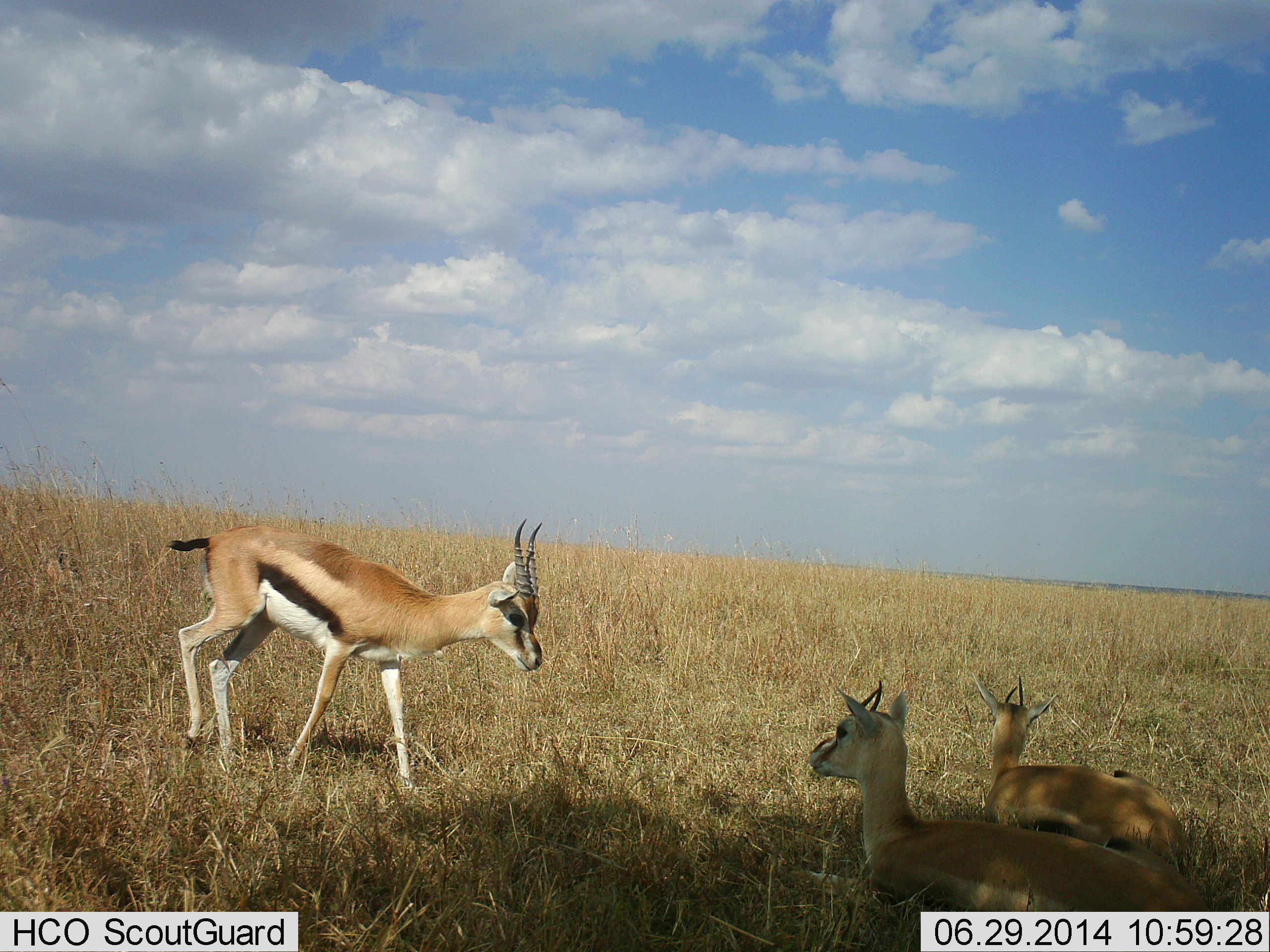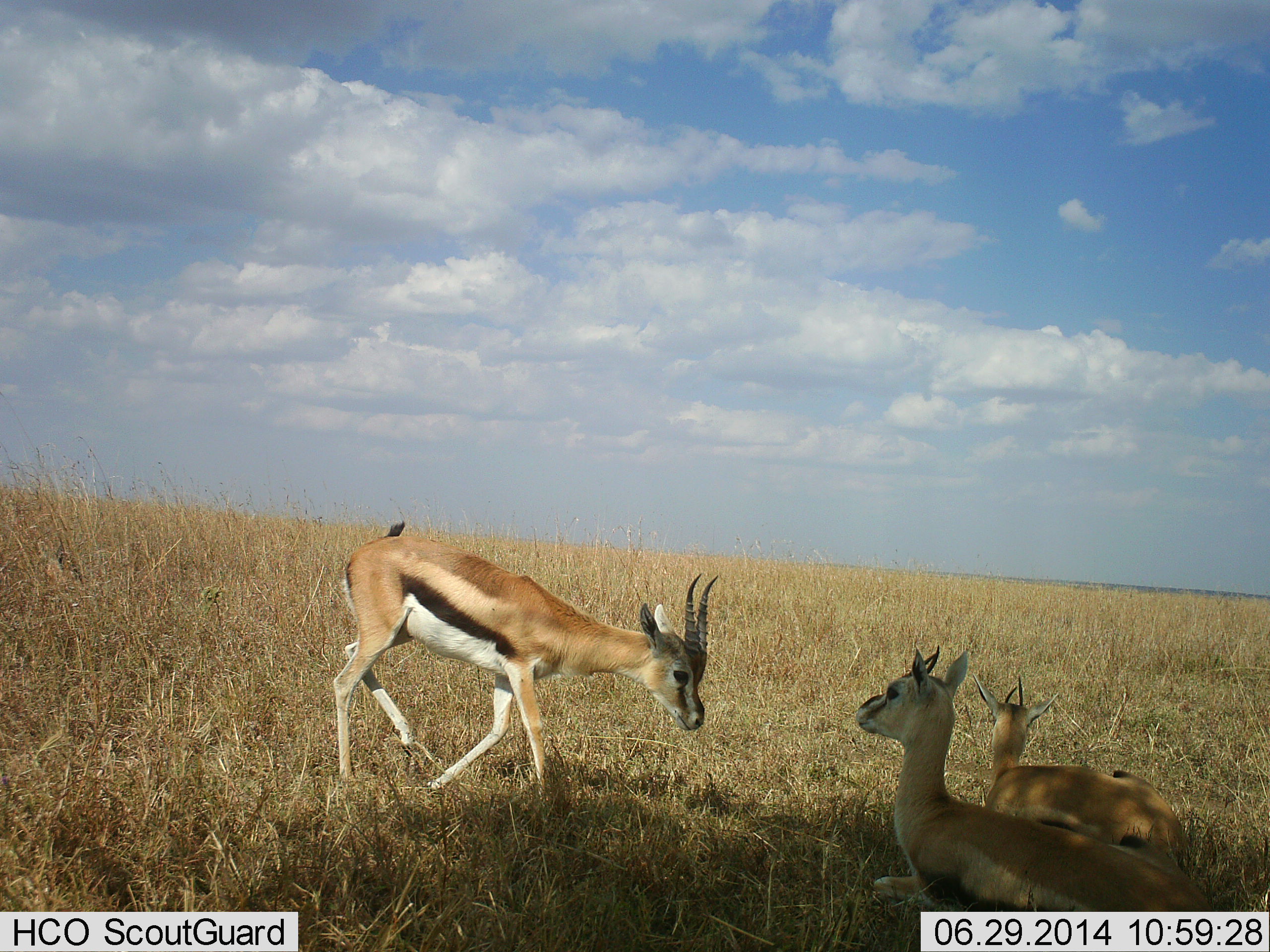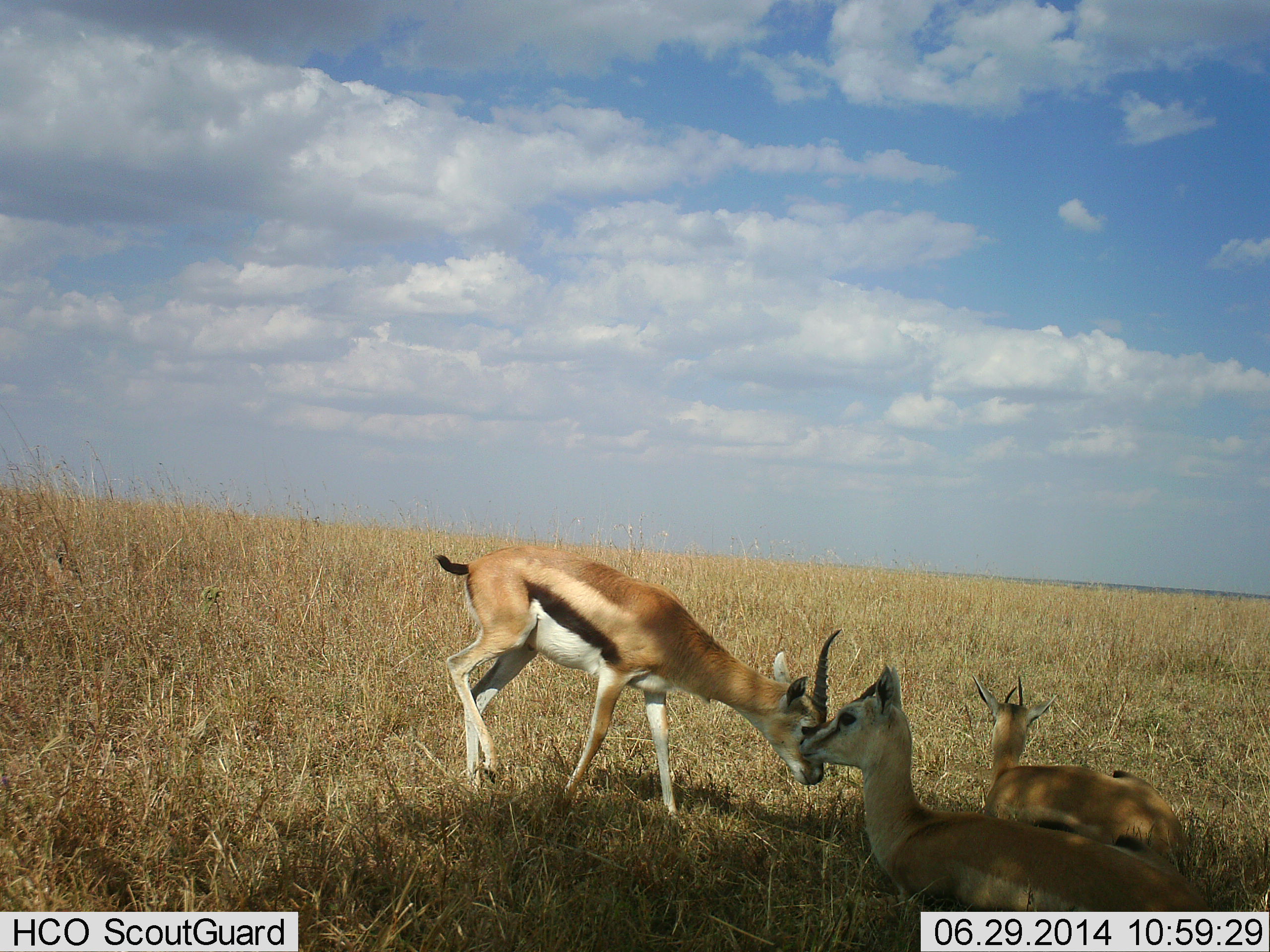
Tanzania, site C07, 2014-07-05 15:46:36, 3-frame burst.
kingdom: Animalia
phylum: Chordata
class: Mammalia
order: Artiodactyla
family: Bovidae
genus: Eudorcas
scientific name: Eudorcas thomsonii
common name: thomson's gazelle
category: gazellethomsons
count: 3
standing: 30%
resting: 100%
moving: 60%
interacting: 10%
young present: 10%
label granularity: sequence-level